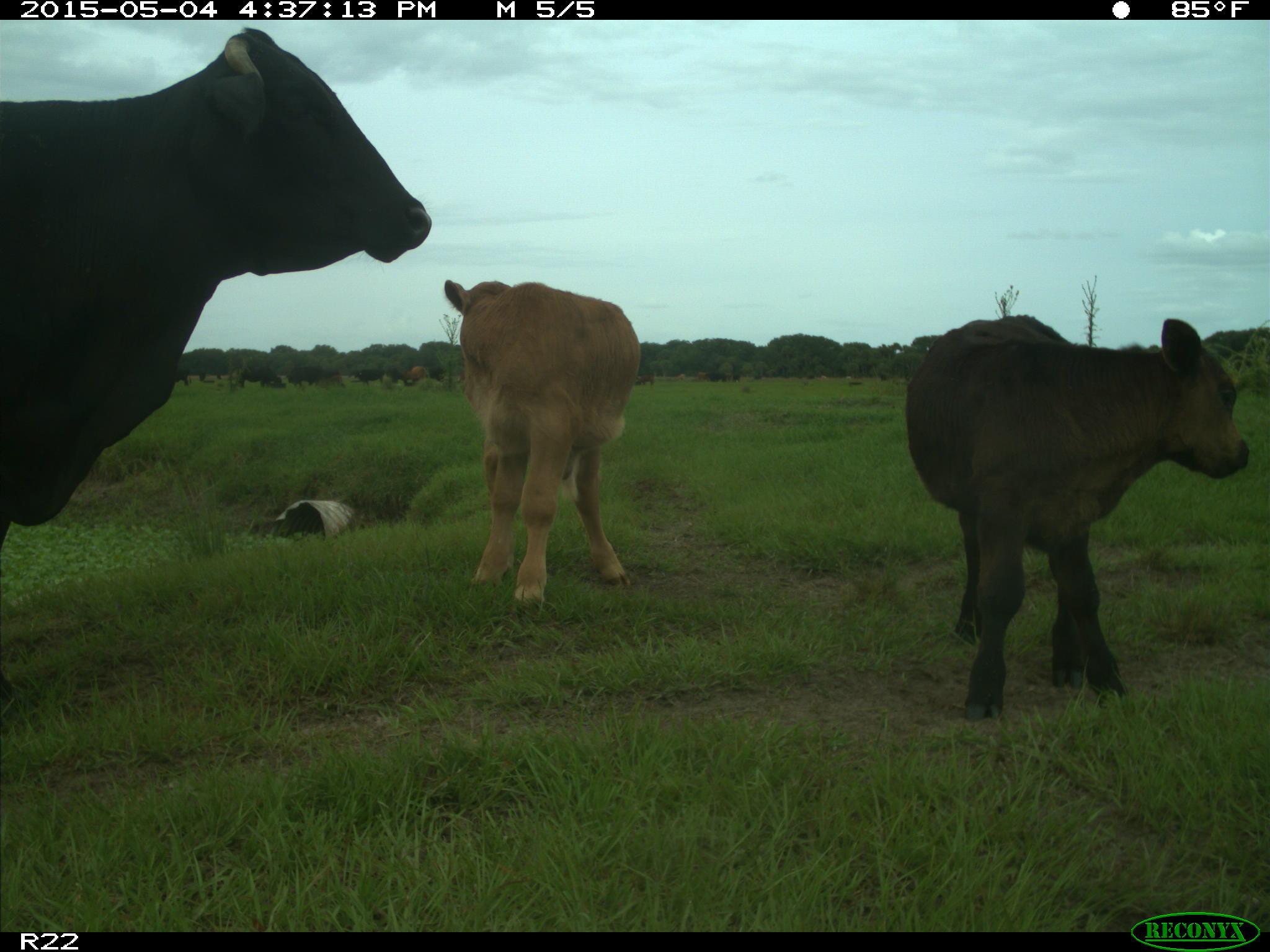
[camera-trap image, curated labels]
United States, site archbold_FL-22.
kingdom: Animalia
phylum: Chordata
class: Mammalia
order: Artiodactyla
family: Bovidae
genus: Bos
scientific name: Bos taurus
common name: domestic cow